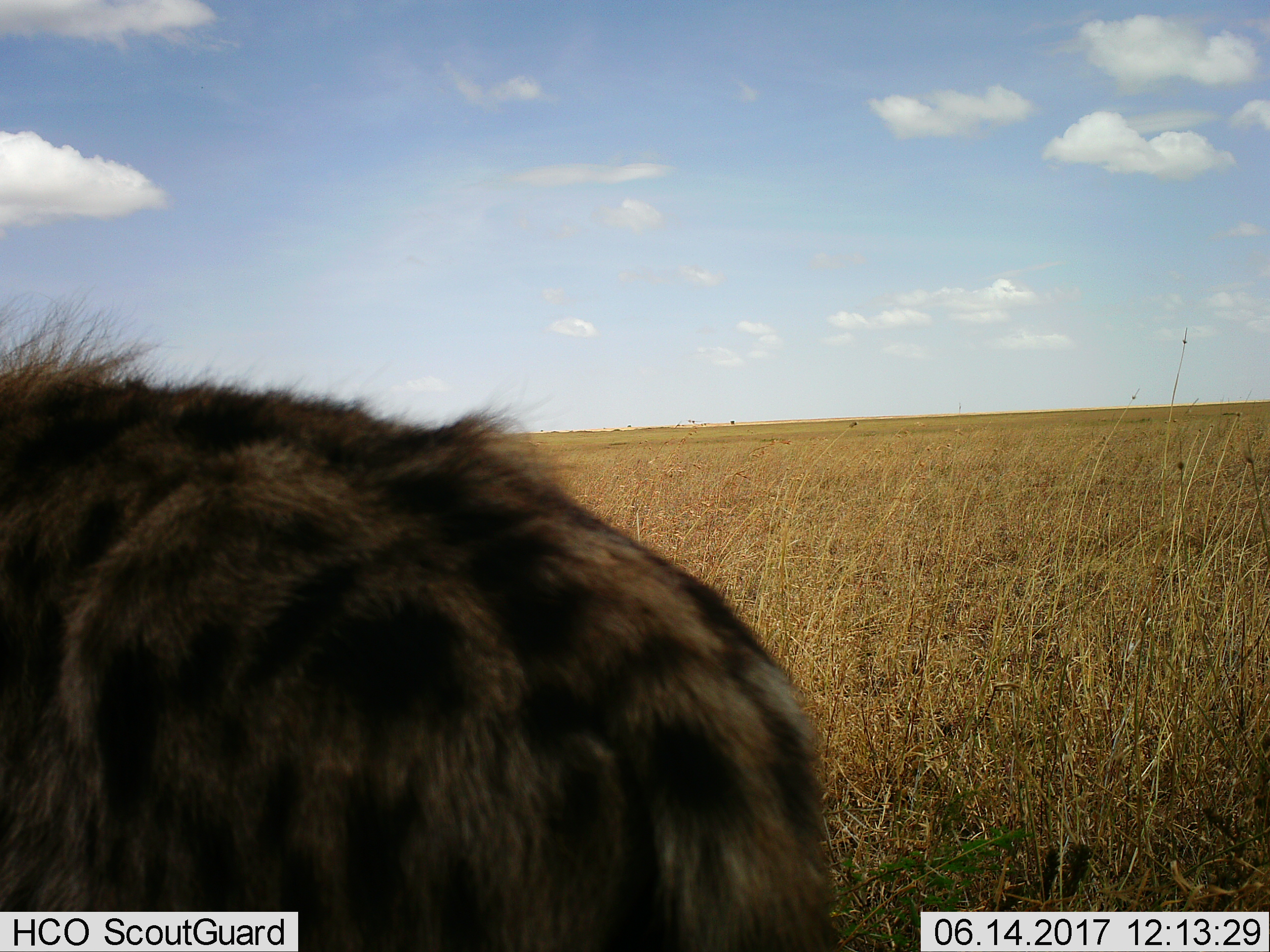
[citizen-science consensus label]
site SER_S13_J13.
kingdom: Animalia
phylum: Chordata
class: Mammalia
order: Carnivora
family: Hyaenidae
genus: Crocuta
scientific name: Crocuta crocuta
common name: spotted hyena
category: hyenaspotted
Hyenaspotted (spotted hyena) (Crocuta crocuta), count 1. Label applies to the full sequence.